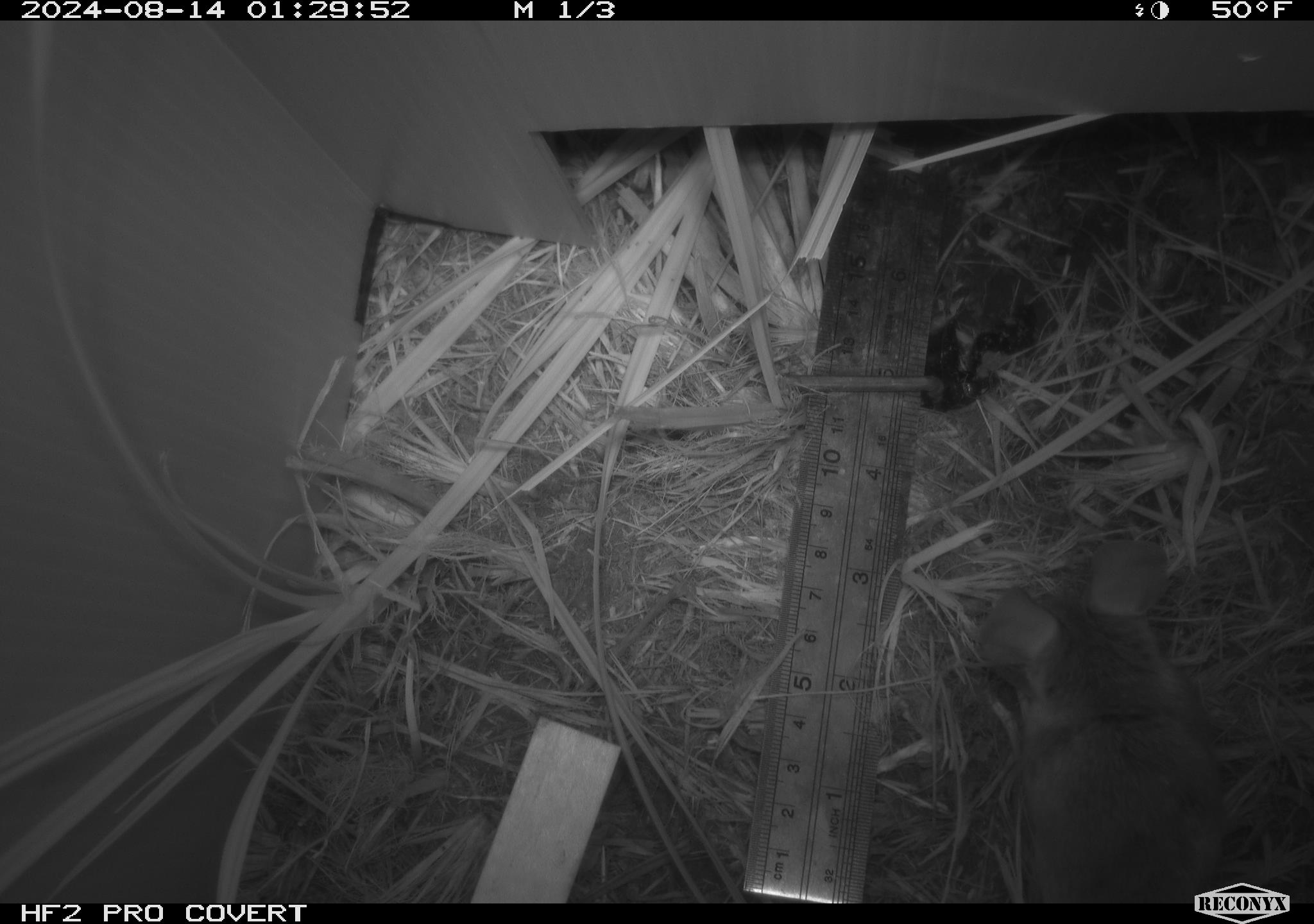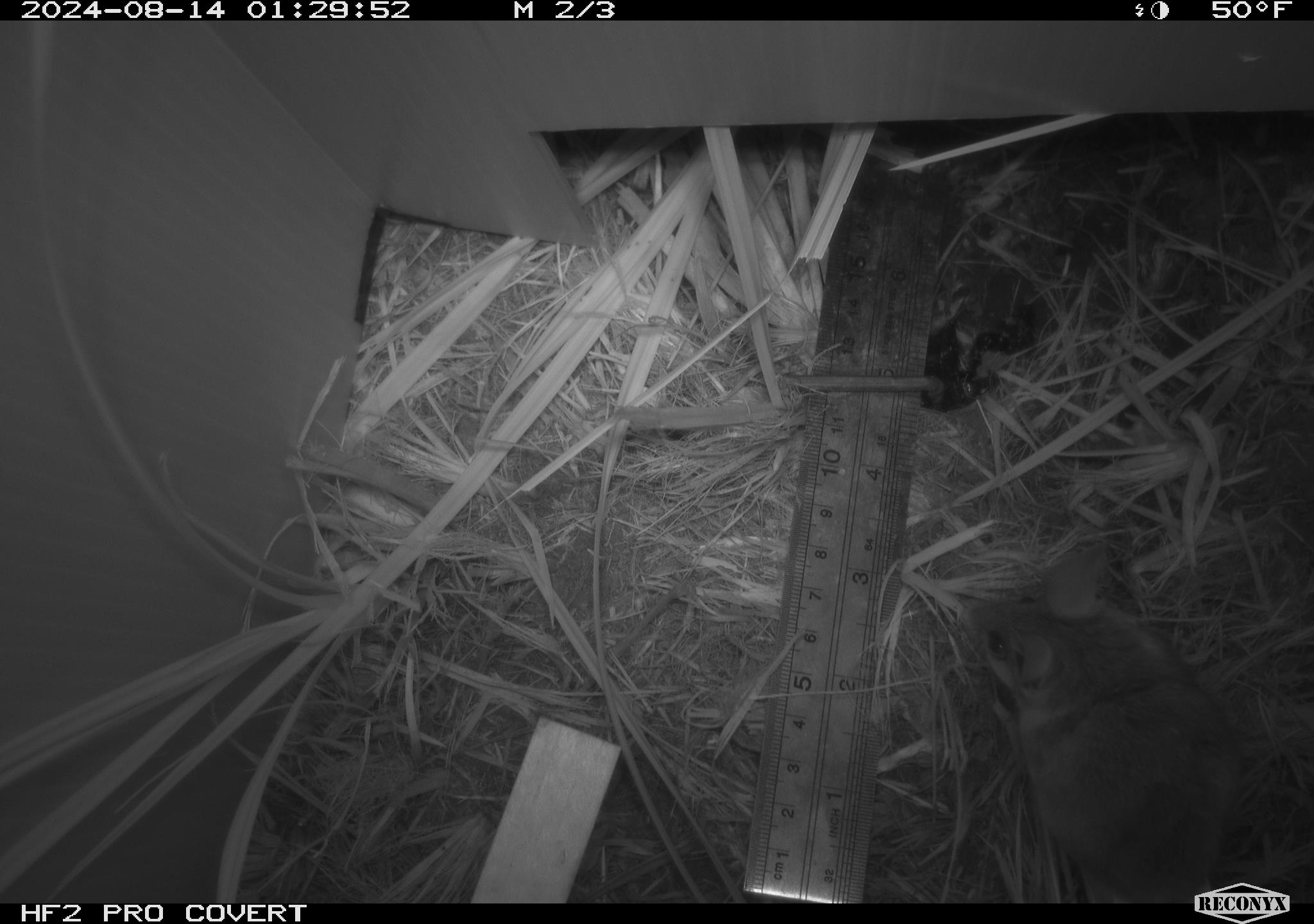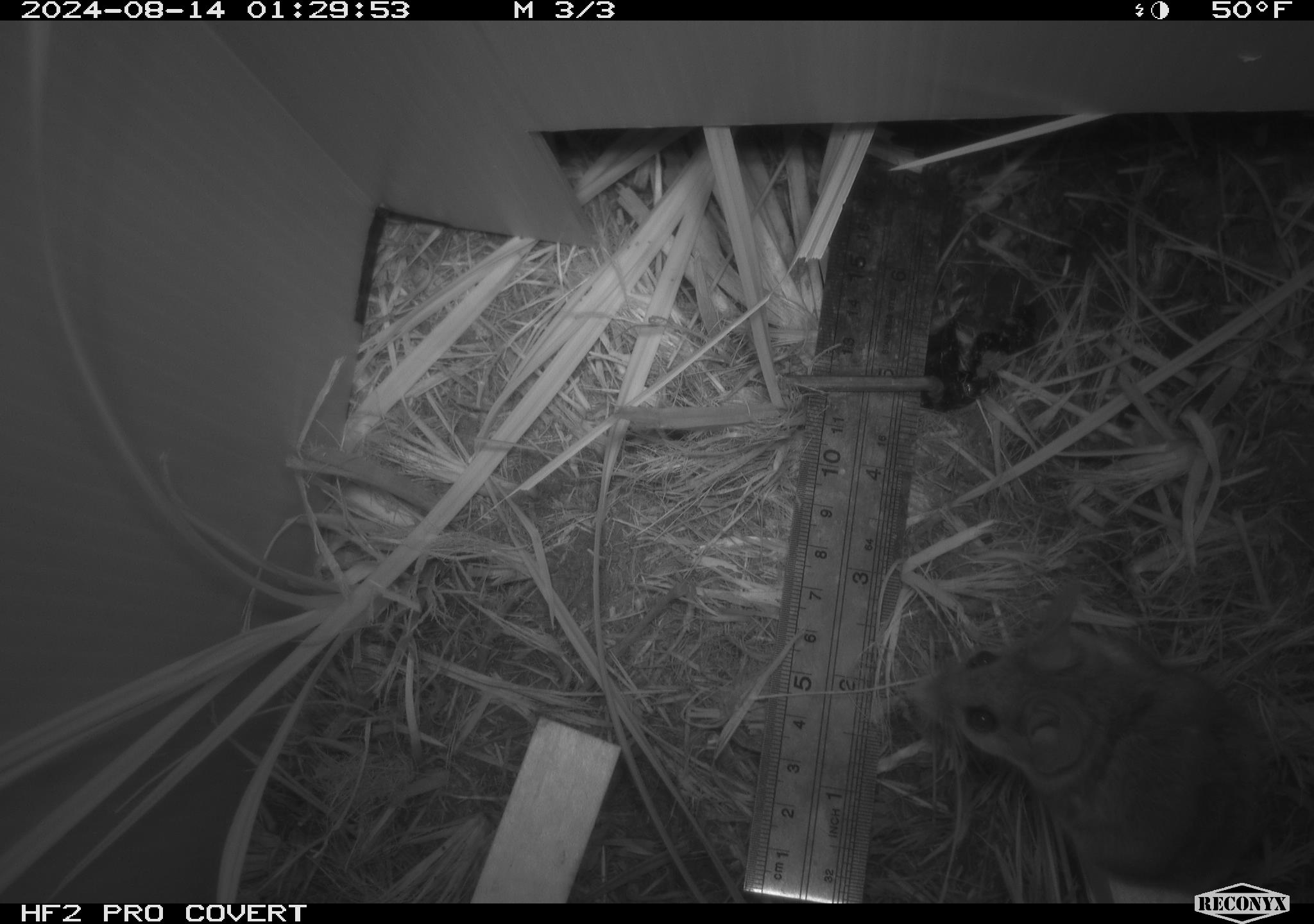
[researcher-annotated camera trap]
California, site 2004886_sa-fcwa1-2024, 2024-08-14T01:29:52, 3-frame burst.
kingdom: Animalia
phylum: Chordata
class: Mammalia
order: Rodentia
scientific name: Rodentia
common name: mouse species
Mouse species (Rodentia).